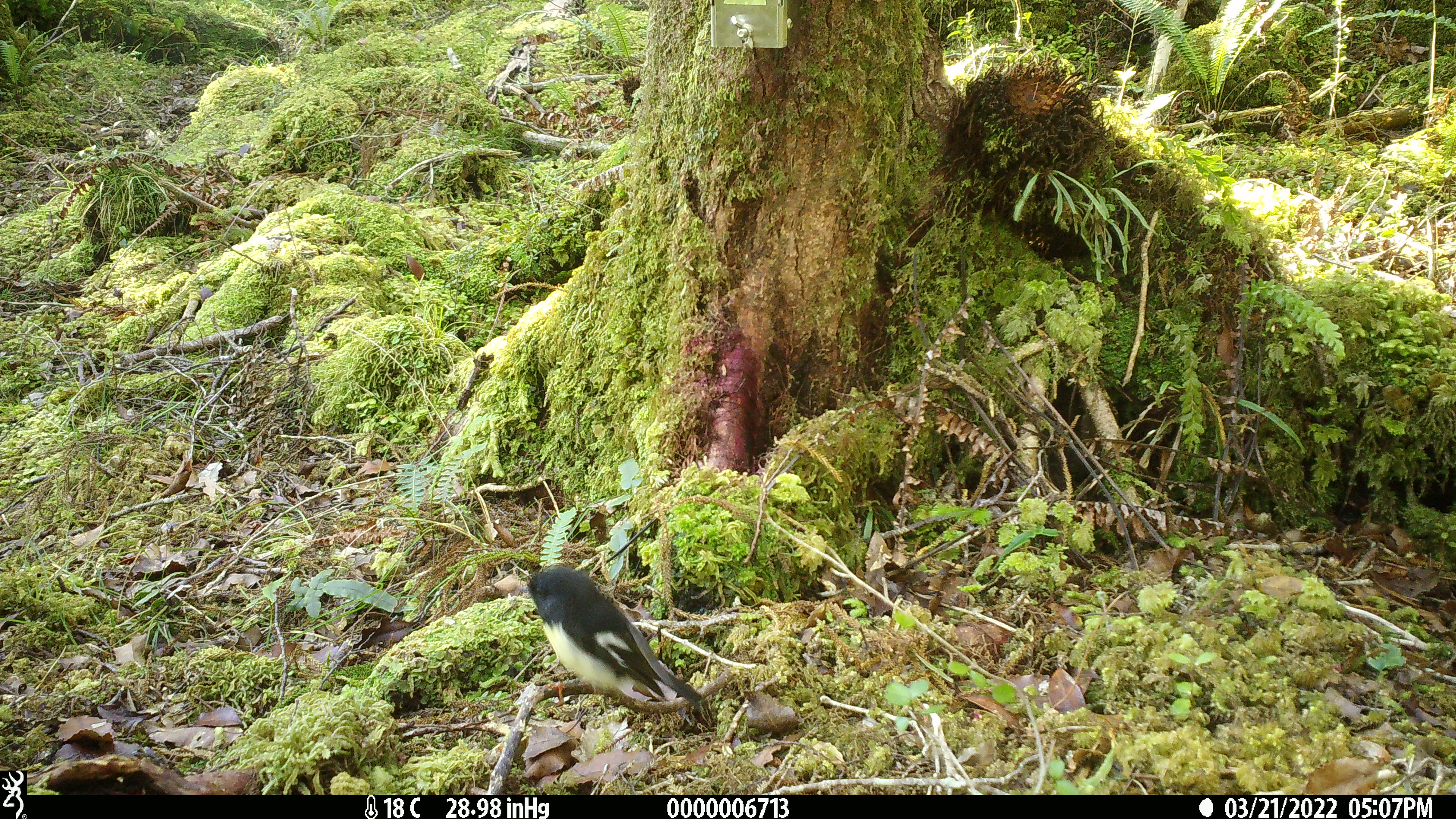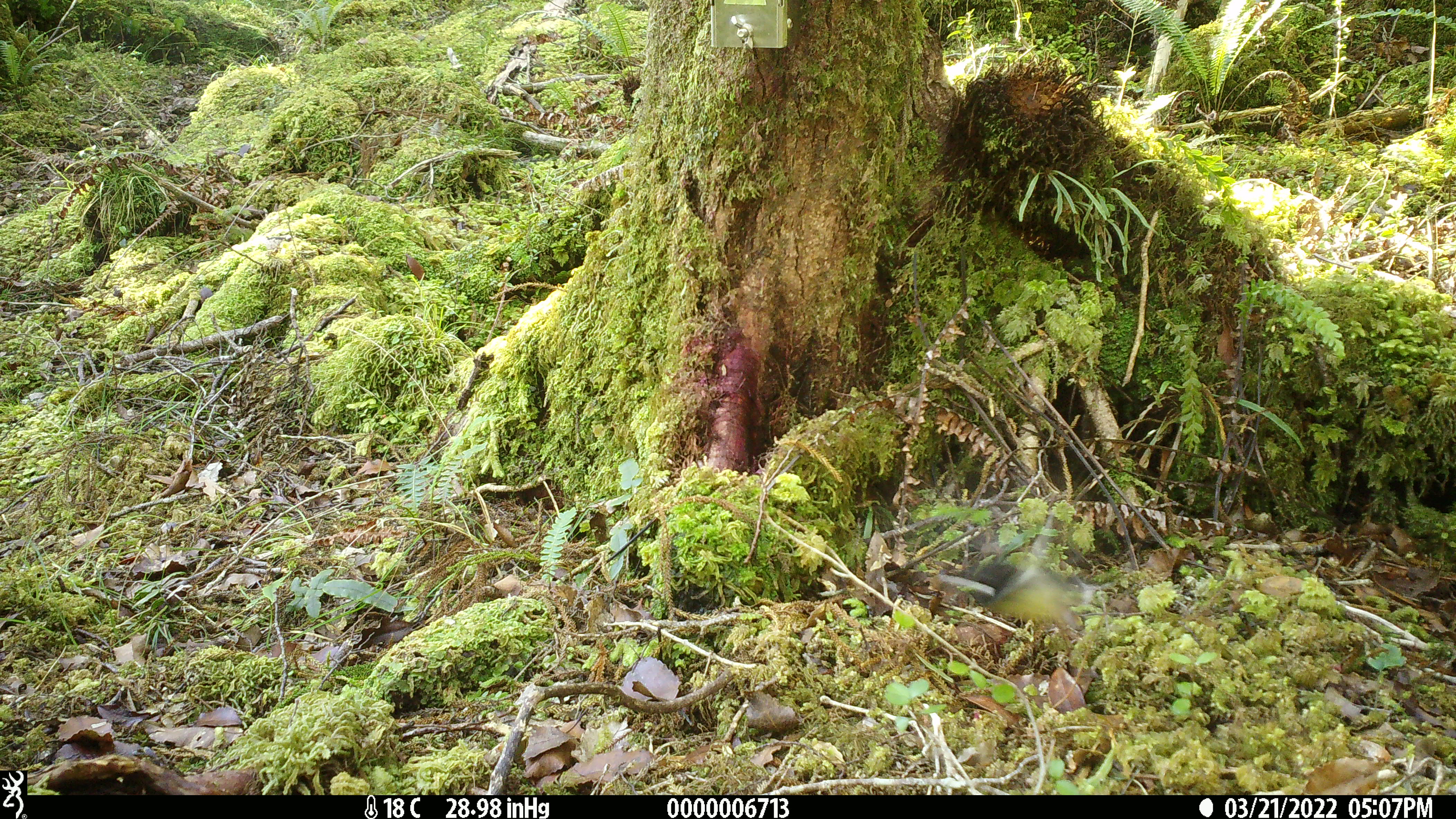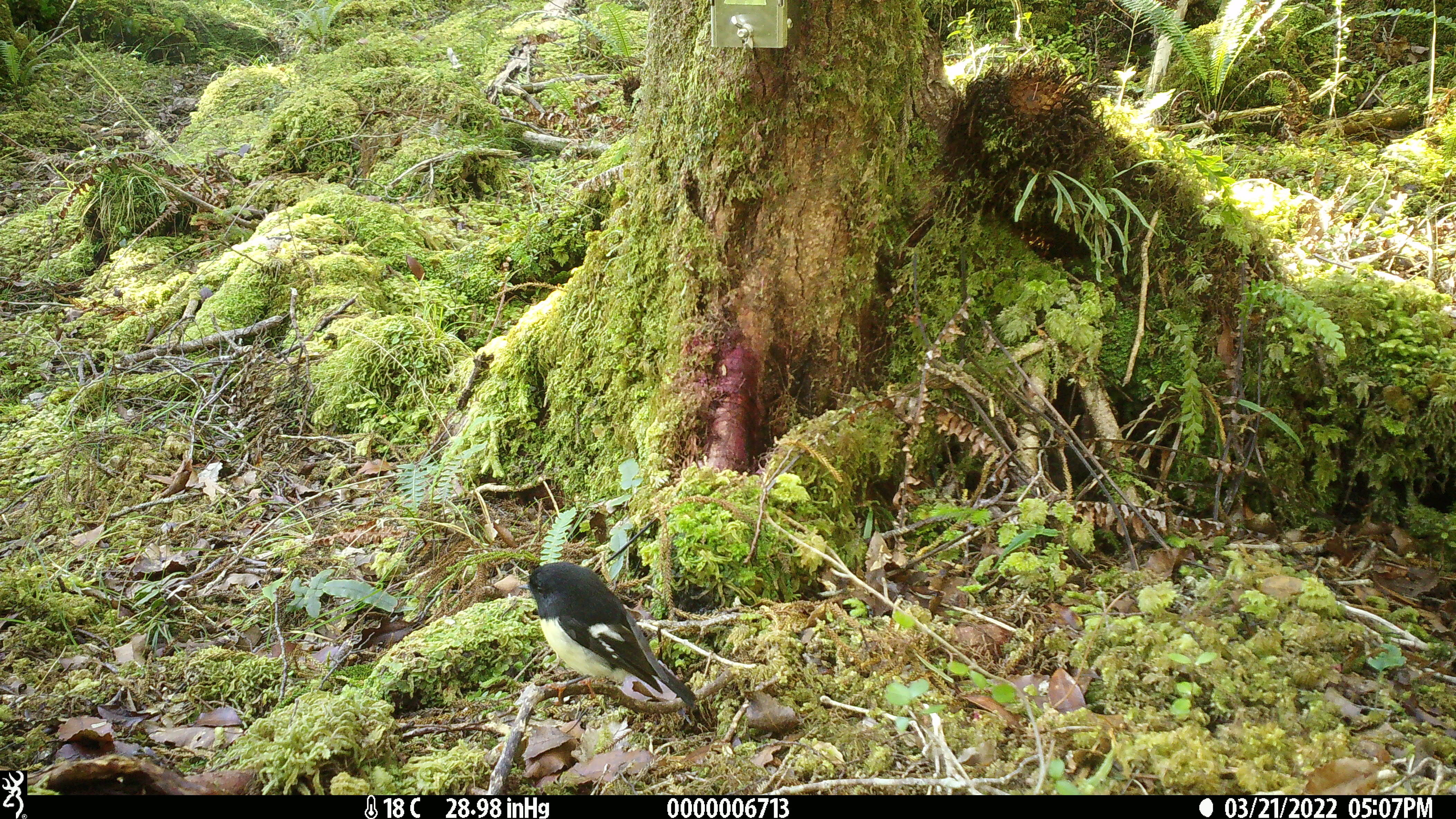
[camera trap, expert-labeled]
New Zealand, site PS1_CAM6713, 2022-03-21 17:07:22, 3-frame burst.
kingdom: Animalia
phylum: Chordata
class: Aves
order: Passeriformes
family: Petroicidae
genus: Petroica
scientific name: Petroica macrocephala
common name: tomtit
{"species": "tomtit (Petroica macrocephala)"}